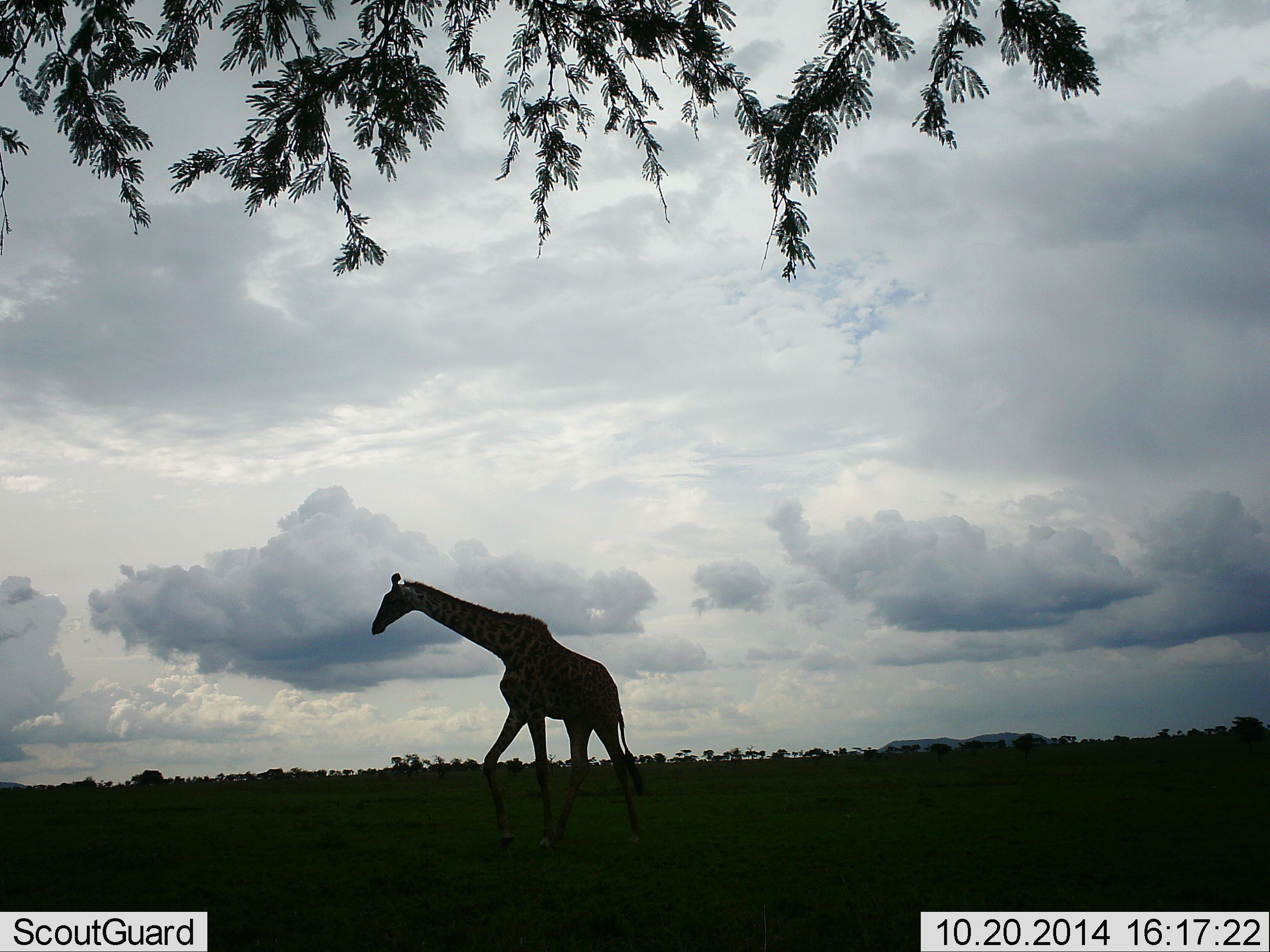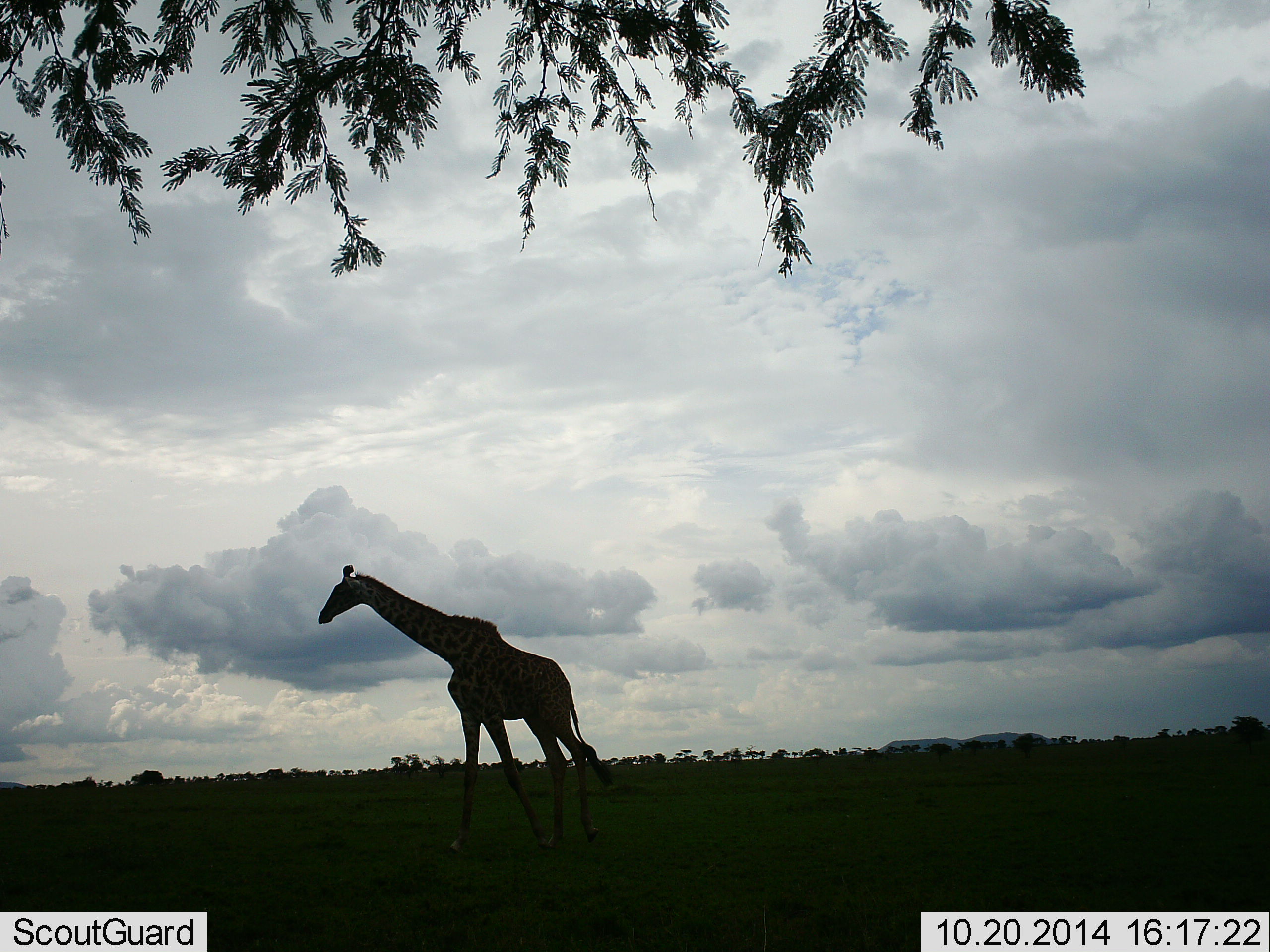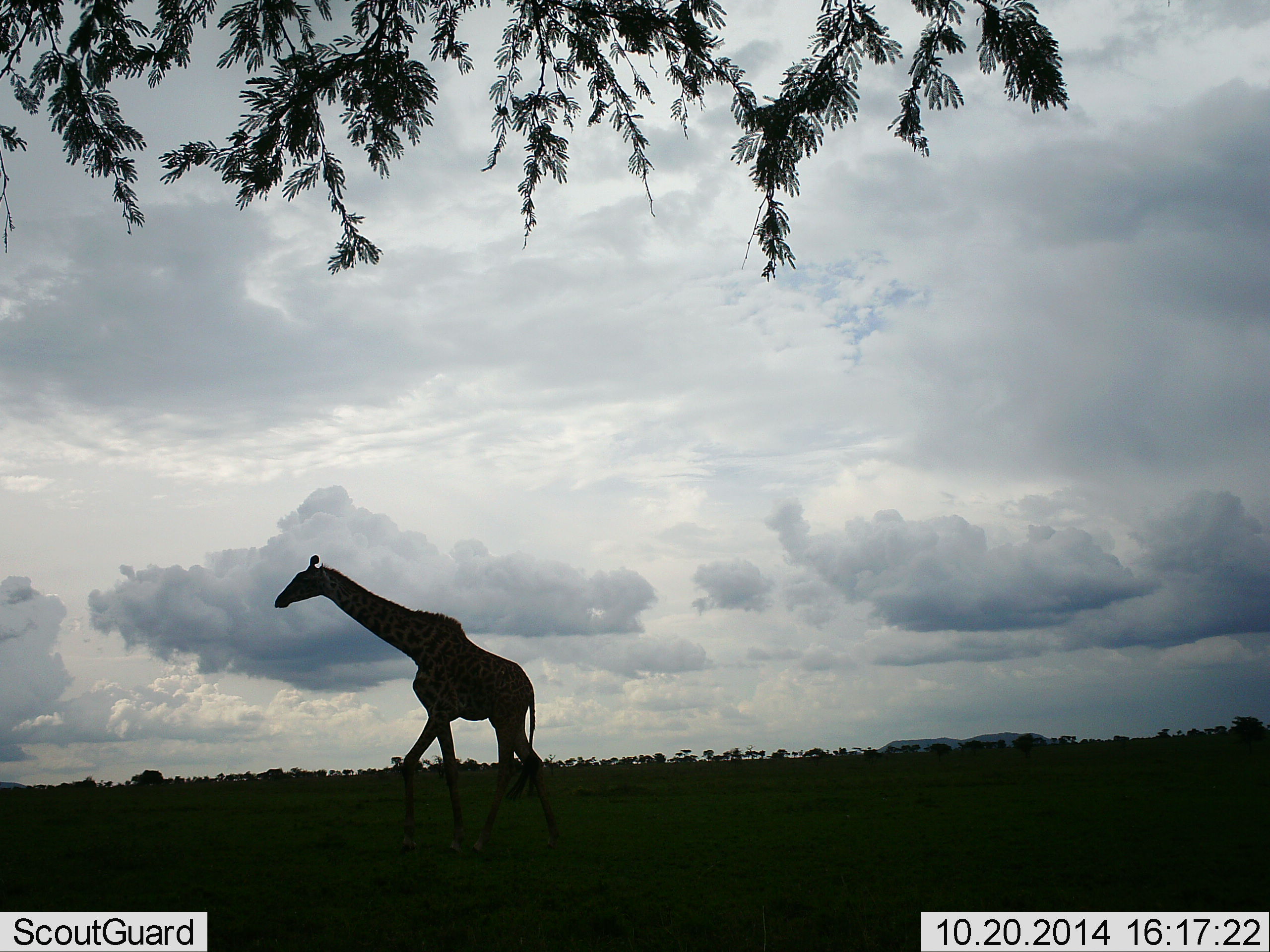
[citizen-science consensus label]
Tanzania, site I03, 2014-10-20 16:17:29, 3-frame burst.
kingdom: Animalia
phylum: Chordata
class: Mammalia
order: Artiodactyla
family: Giraffidae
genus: Giraffa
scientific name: Giraffa camelopardalis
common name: giraffe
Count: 1.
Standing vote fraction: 0%.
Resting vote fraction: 0%.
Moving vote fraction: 100%.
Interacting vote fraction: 0%.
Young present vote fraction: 0%.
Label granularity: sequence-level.